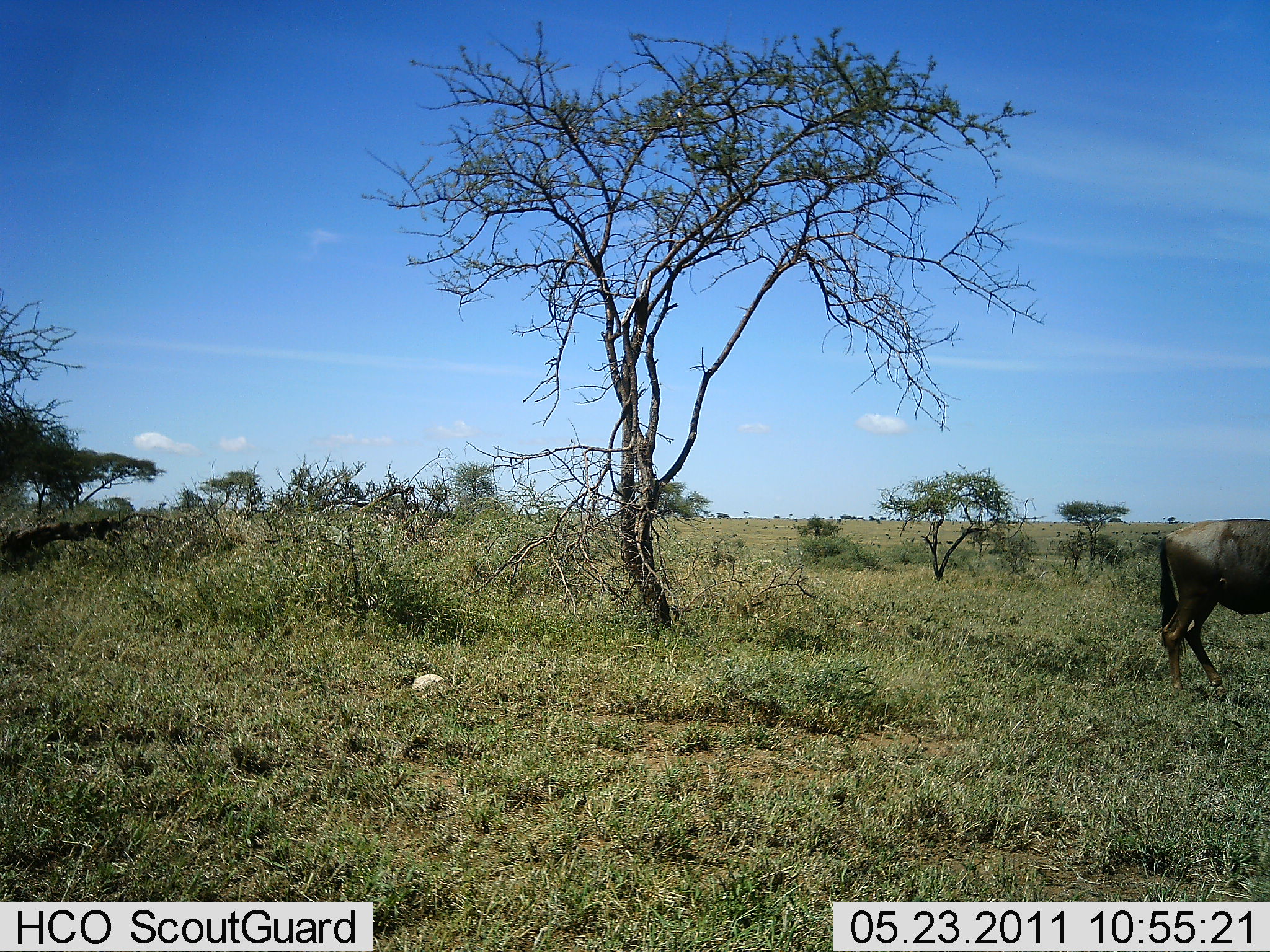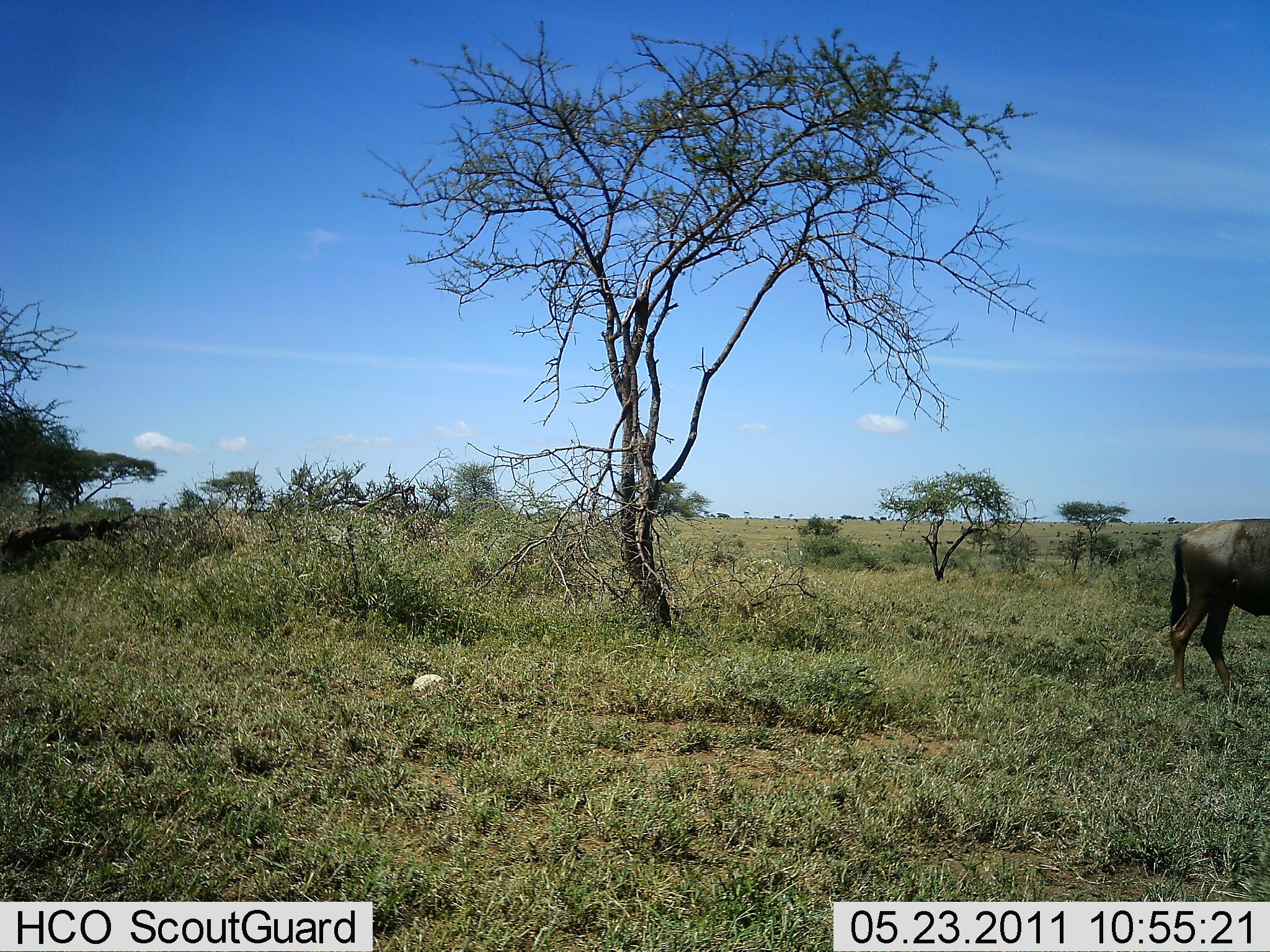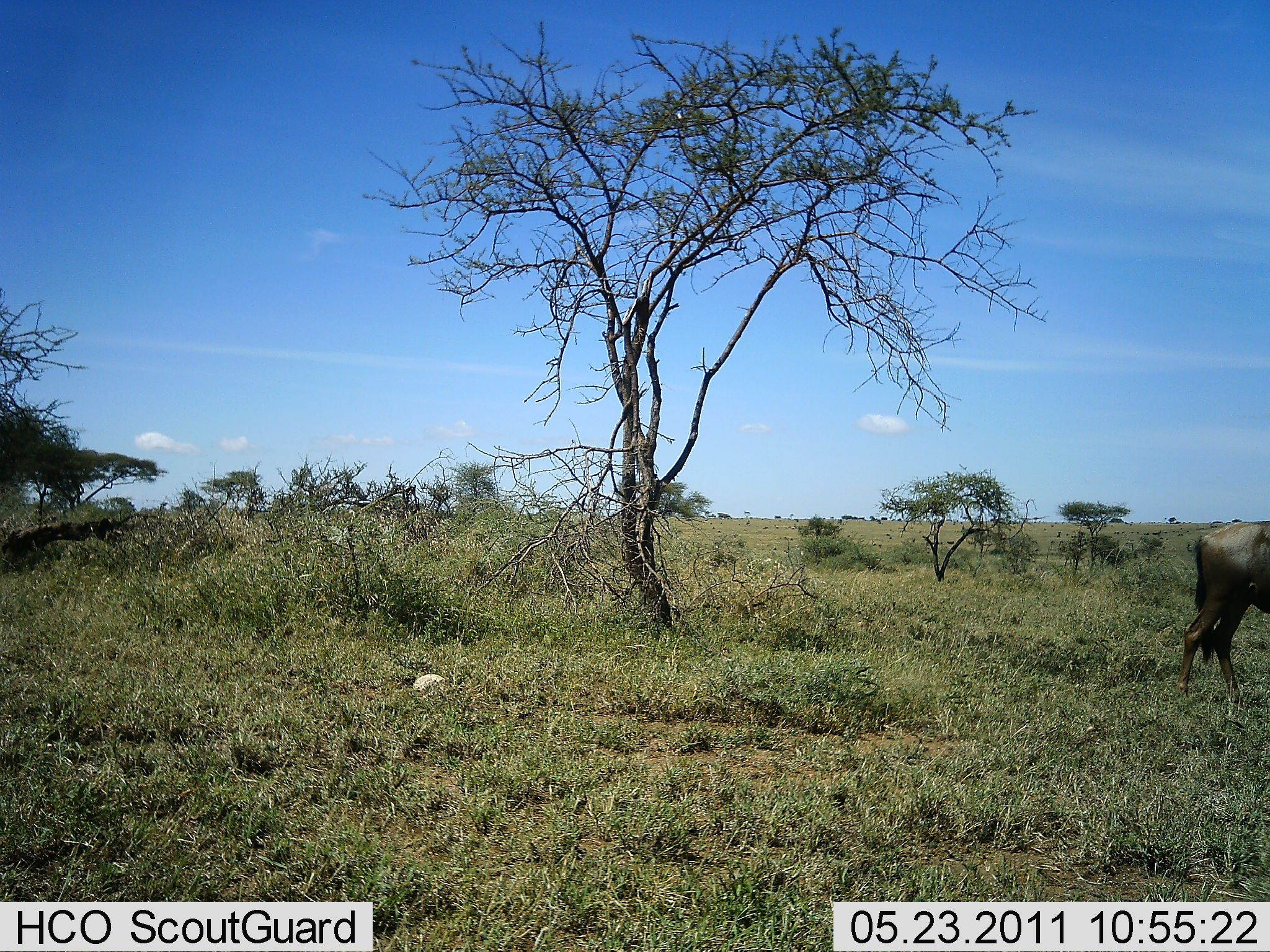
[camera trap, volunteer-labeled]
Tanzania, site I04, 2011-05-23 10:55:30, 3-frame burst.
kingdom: Animalia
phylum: Chordata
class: Mammalia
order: Artiodactyla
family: Bovidae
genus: Connochaetes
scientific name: Connochaetes taurinus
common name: blue wildebeest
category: wildebeest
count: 1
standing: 55%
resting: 0%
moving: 45%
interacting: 0%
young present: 0%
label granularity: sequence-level